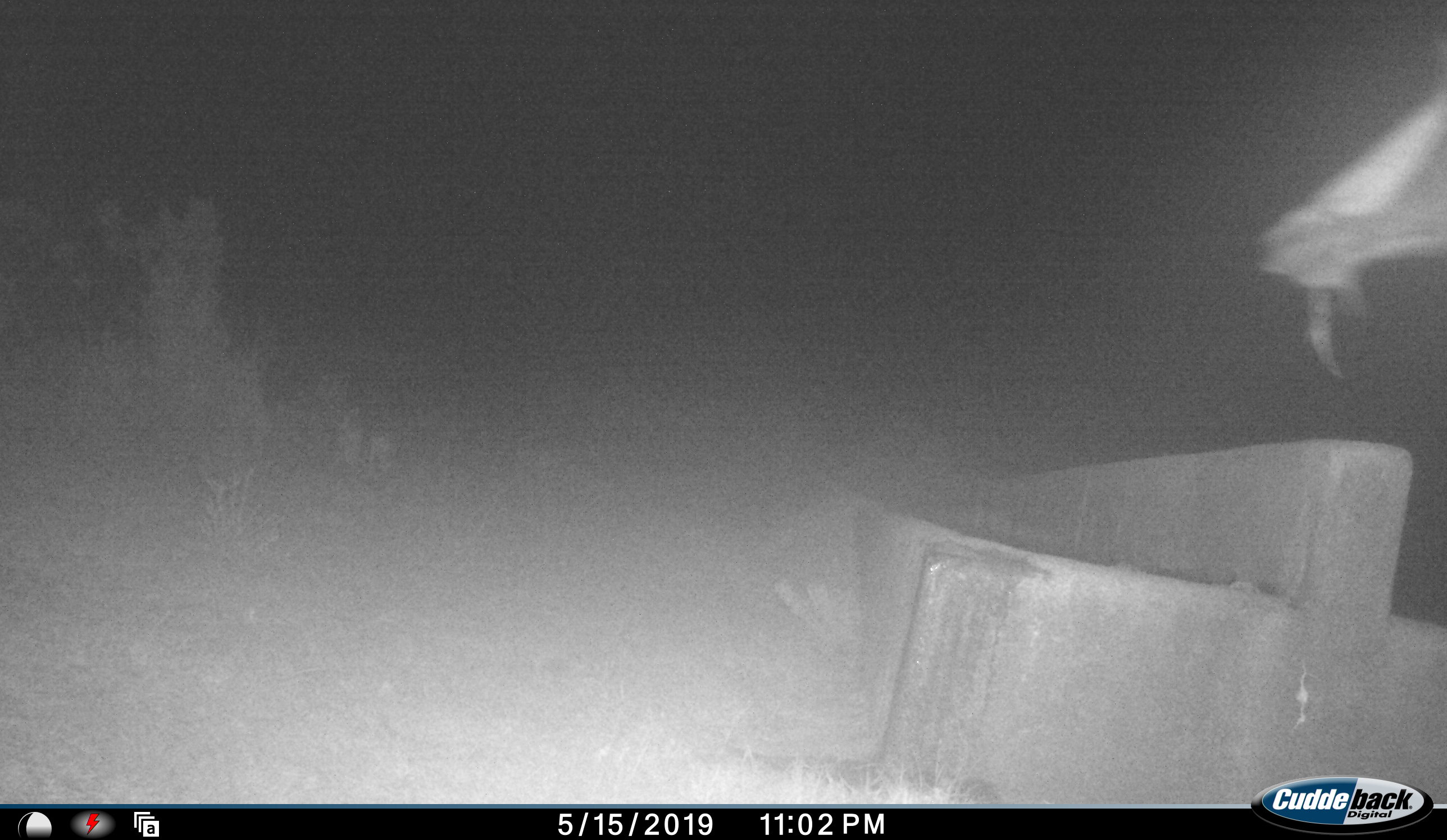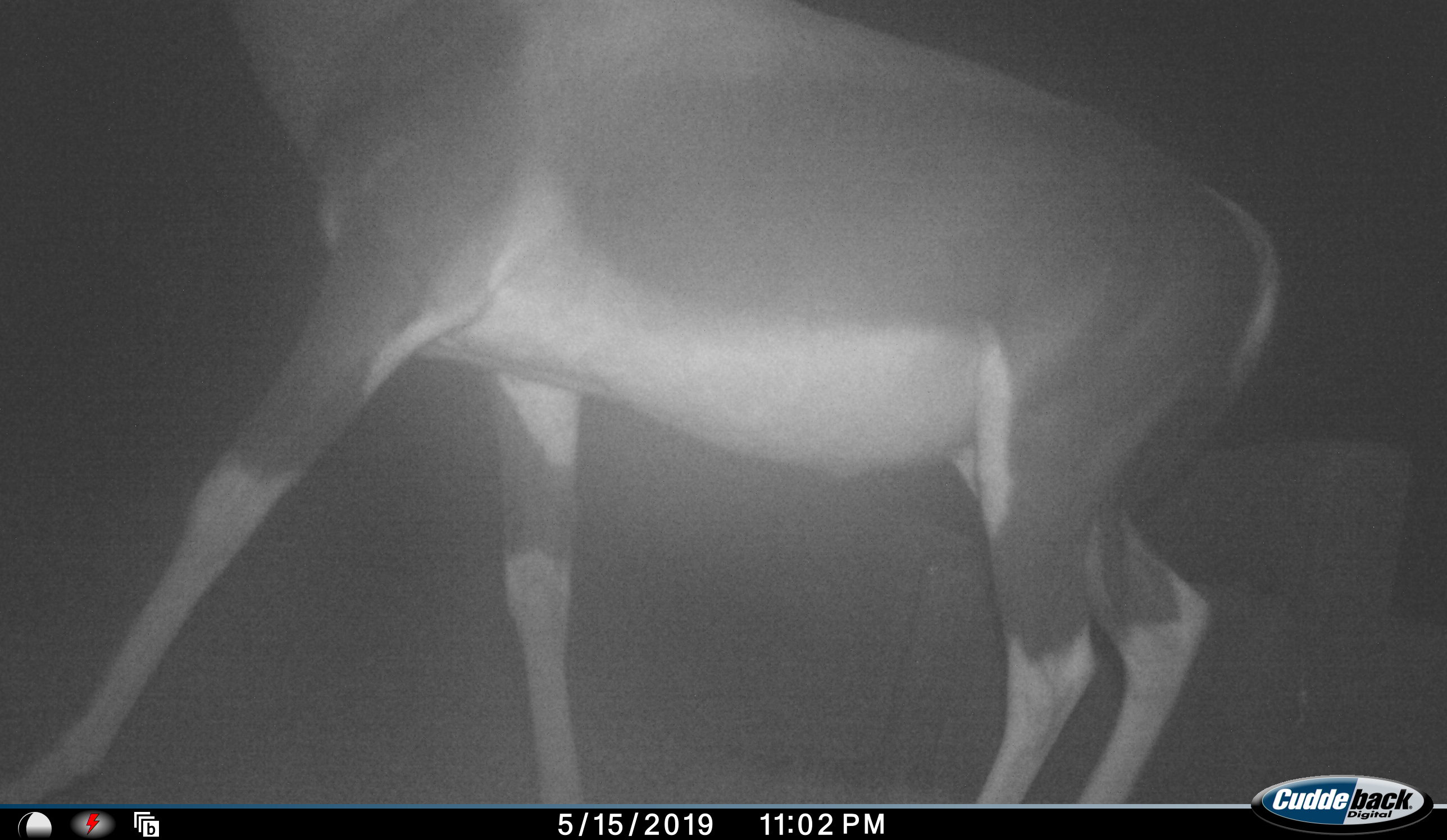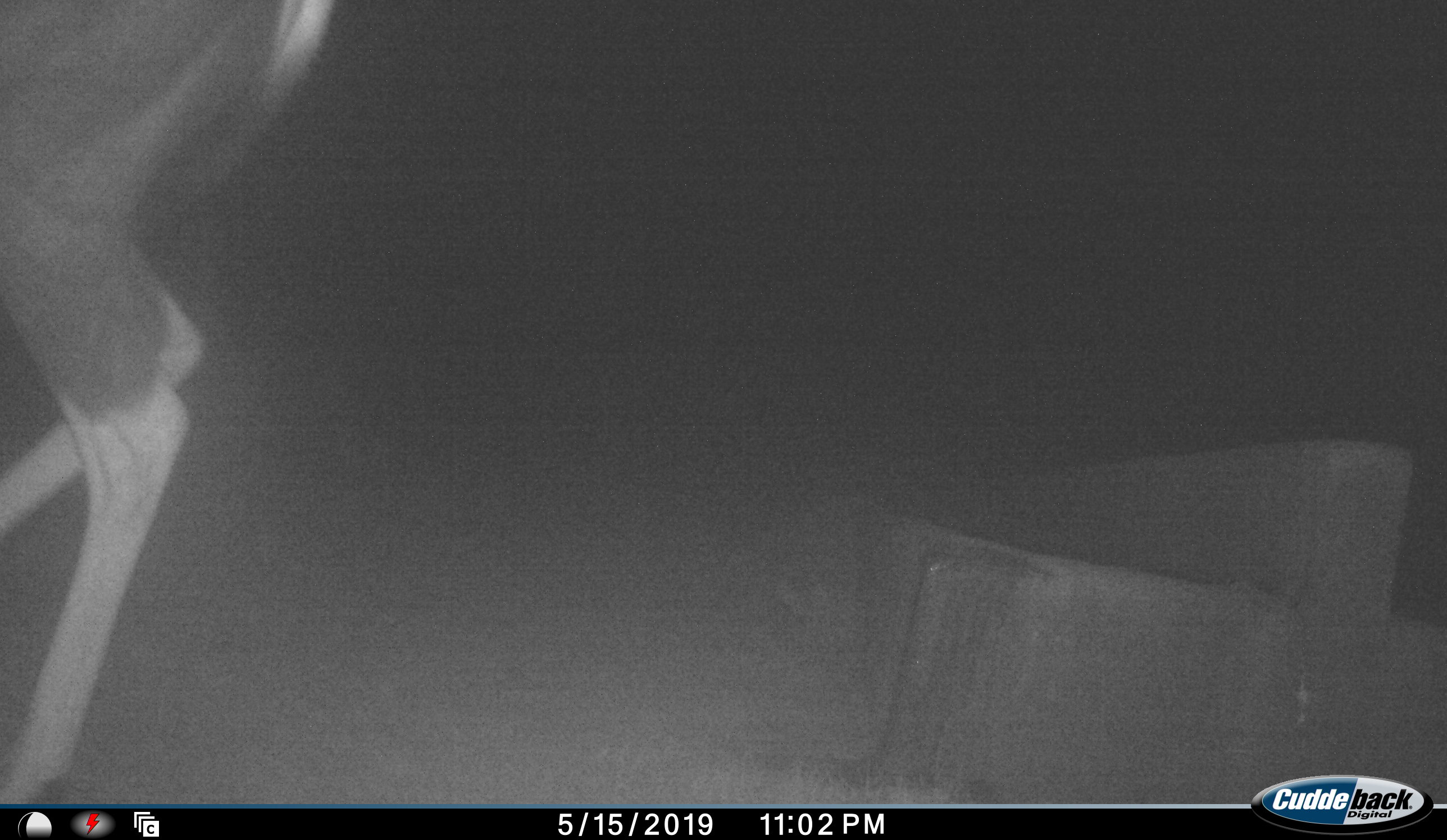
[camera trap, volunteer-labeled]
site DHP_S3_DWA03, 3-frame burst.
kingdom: Animalia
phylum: Chordata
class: Mammalia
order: Artiodactyla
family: Bovidae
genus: Damaliscus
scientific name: Damaliscus pygargus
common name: bontebok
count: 1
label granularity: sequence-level